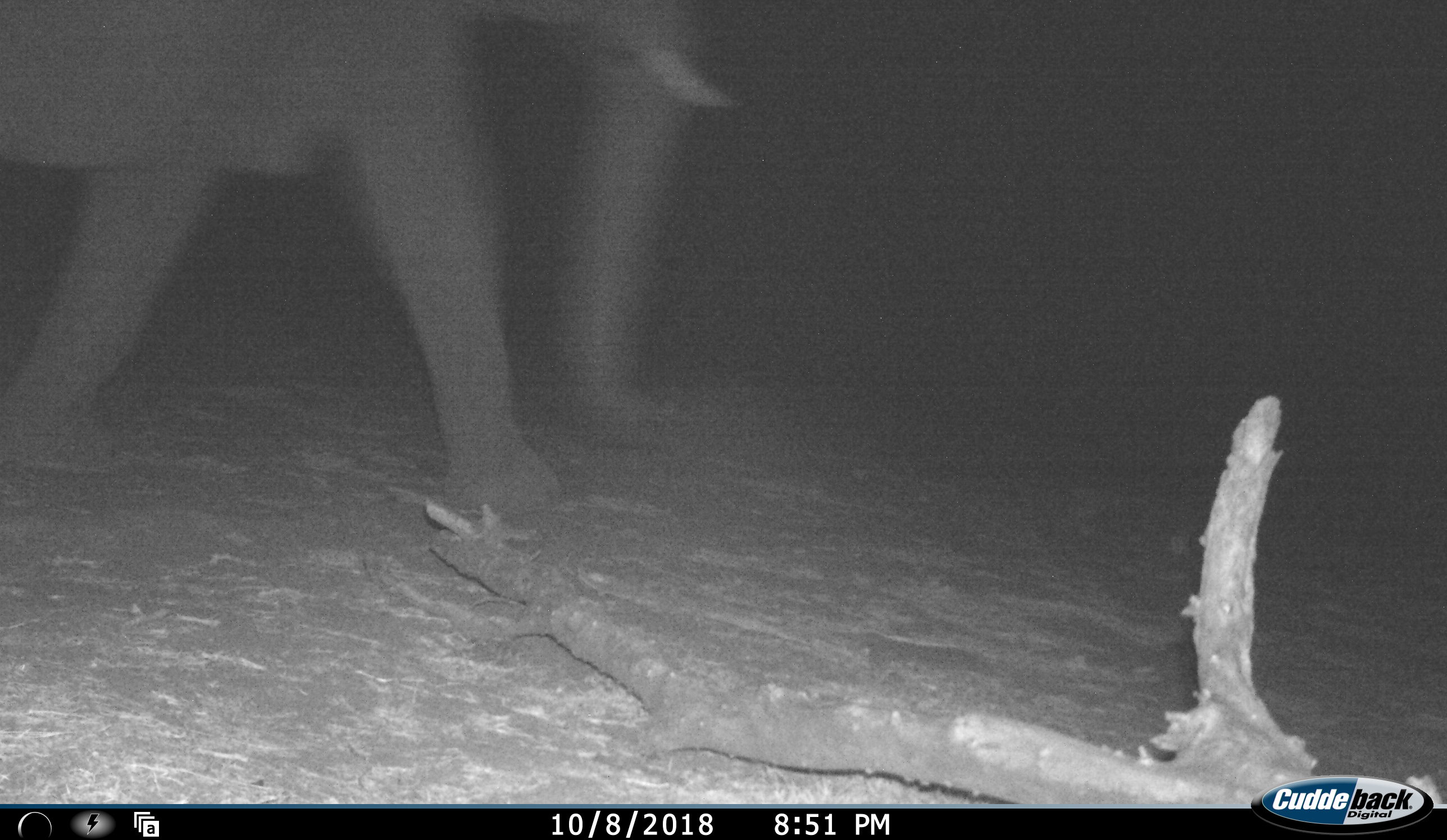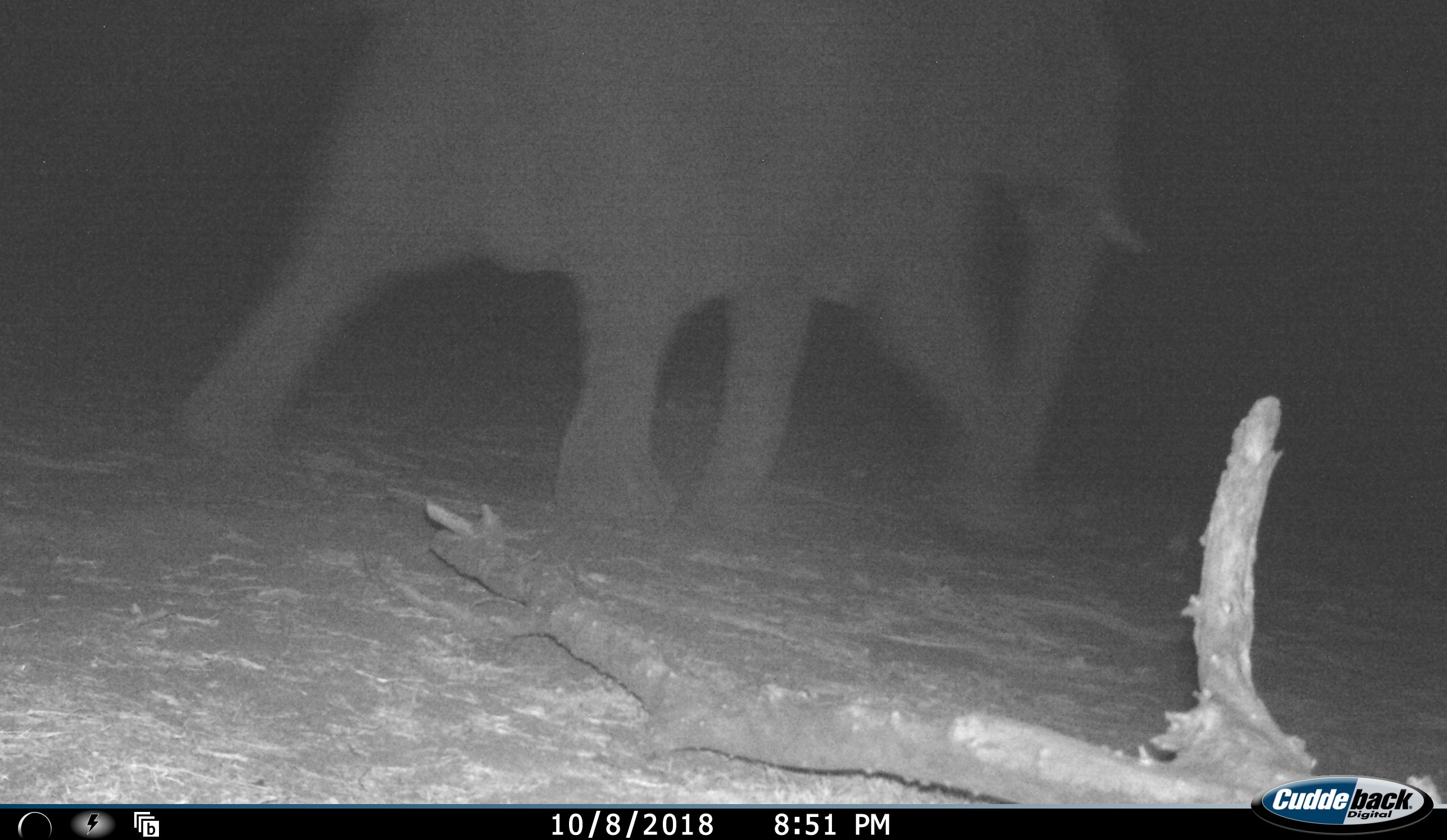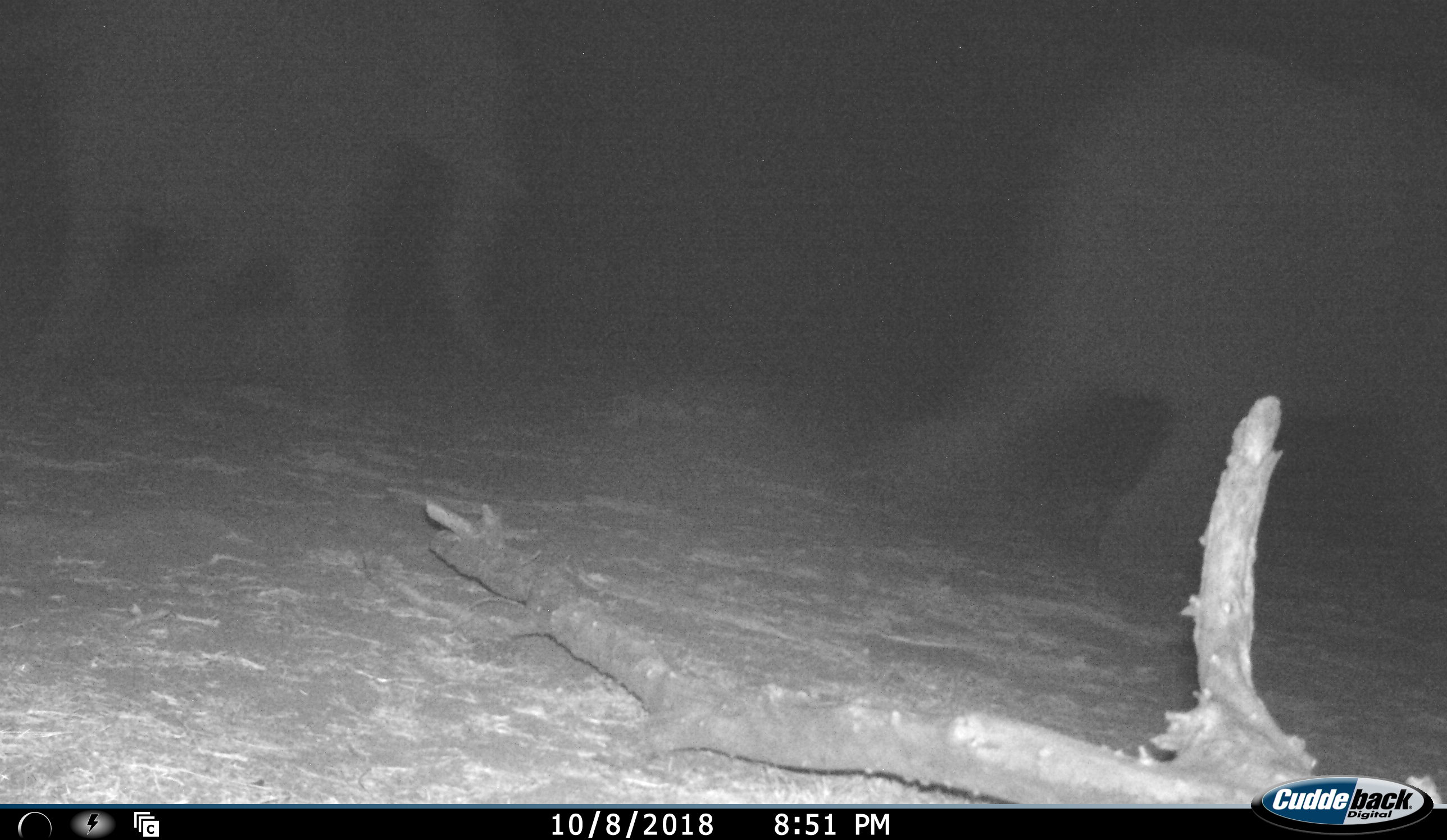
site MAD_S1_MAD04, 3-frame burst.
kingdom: Animalia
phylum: Chordata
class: Mammalia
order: Proboscidea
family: Elephantidae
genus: Loxodonta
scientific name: Loxodonta africana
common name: african bush elephant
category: elephant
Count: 2.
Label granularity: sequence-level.